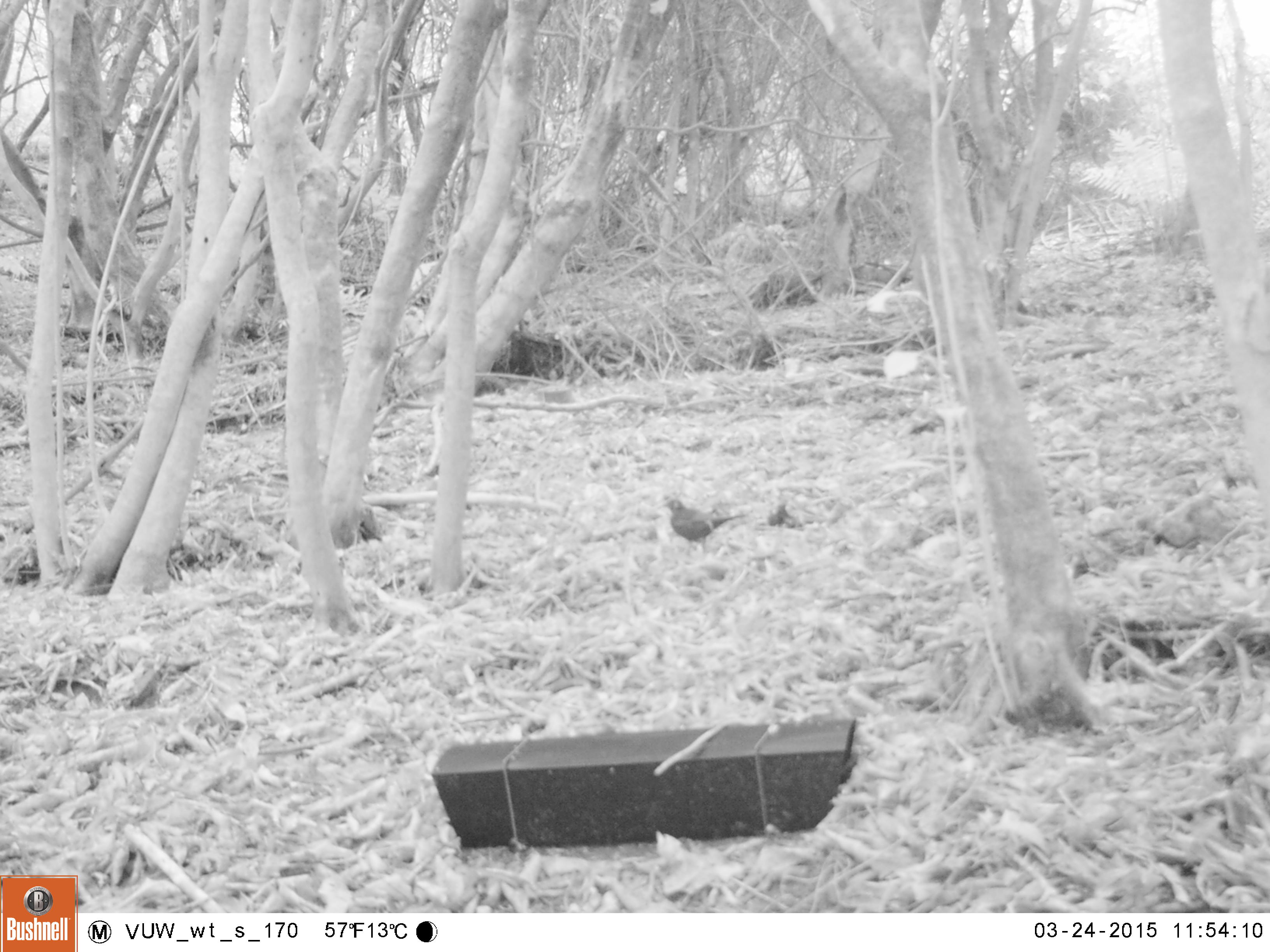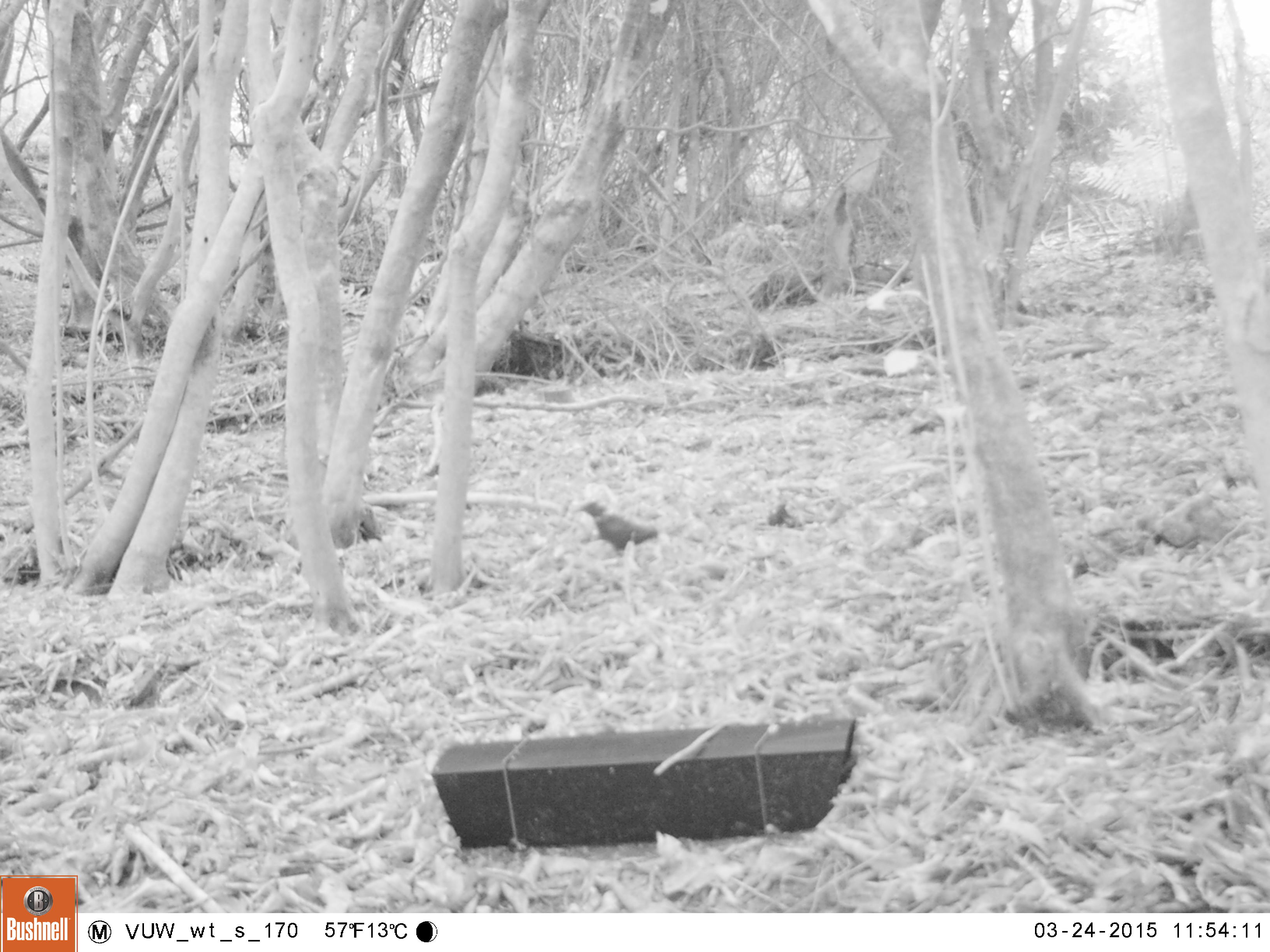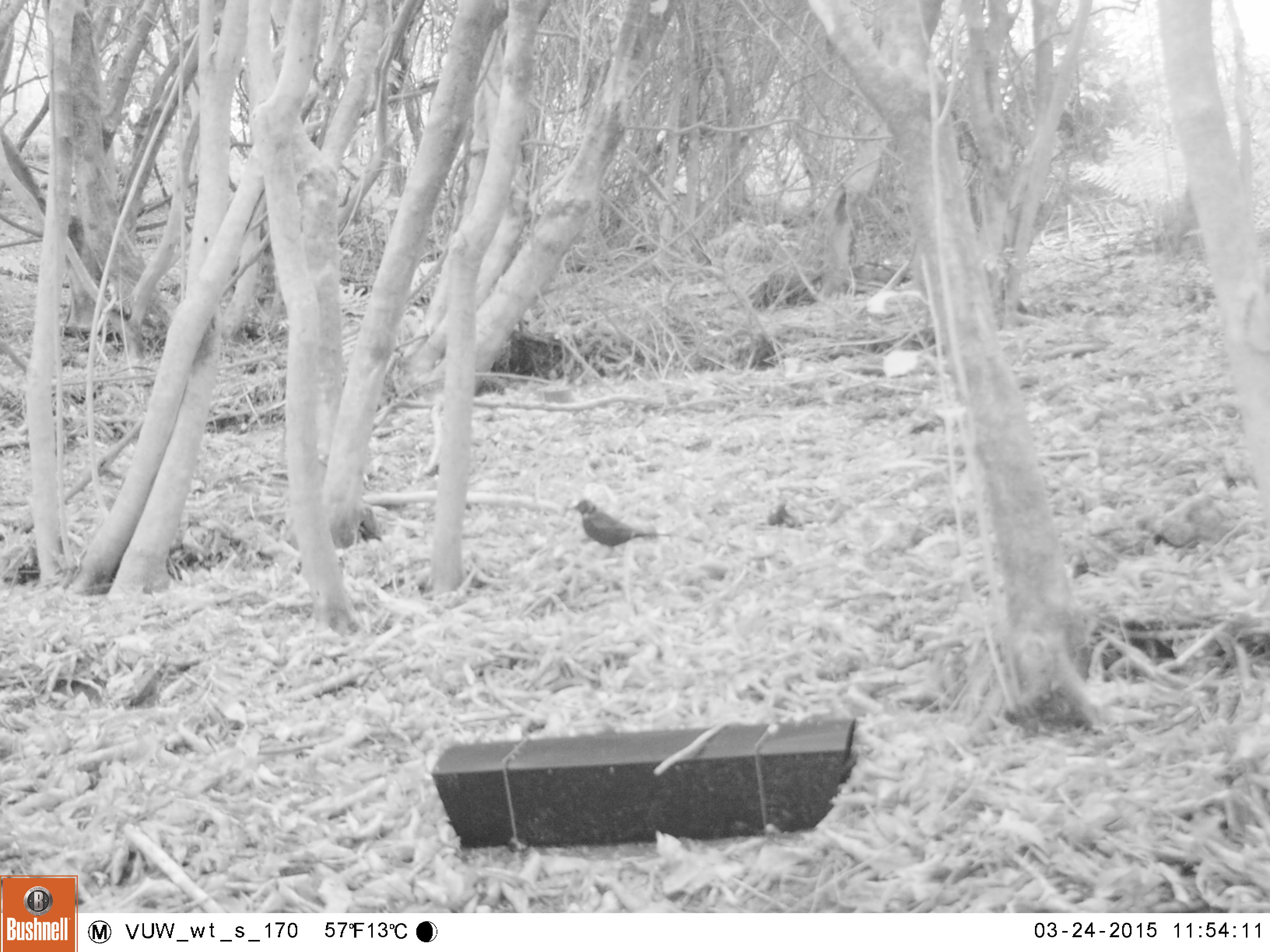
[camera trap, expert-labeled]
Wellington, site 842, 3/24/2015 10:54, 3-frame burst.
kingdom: Animalia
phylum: Chordata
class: Aves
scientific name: Aves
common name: bird